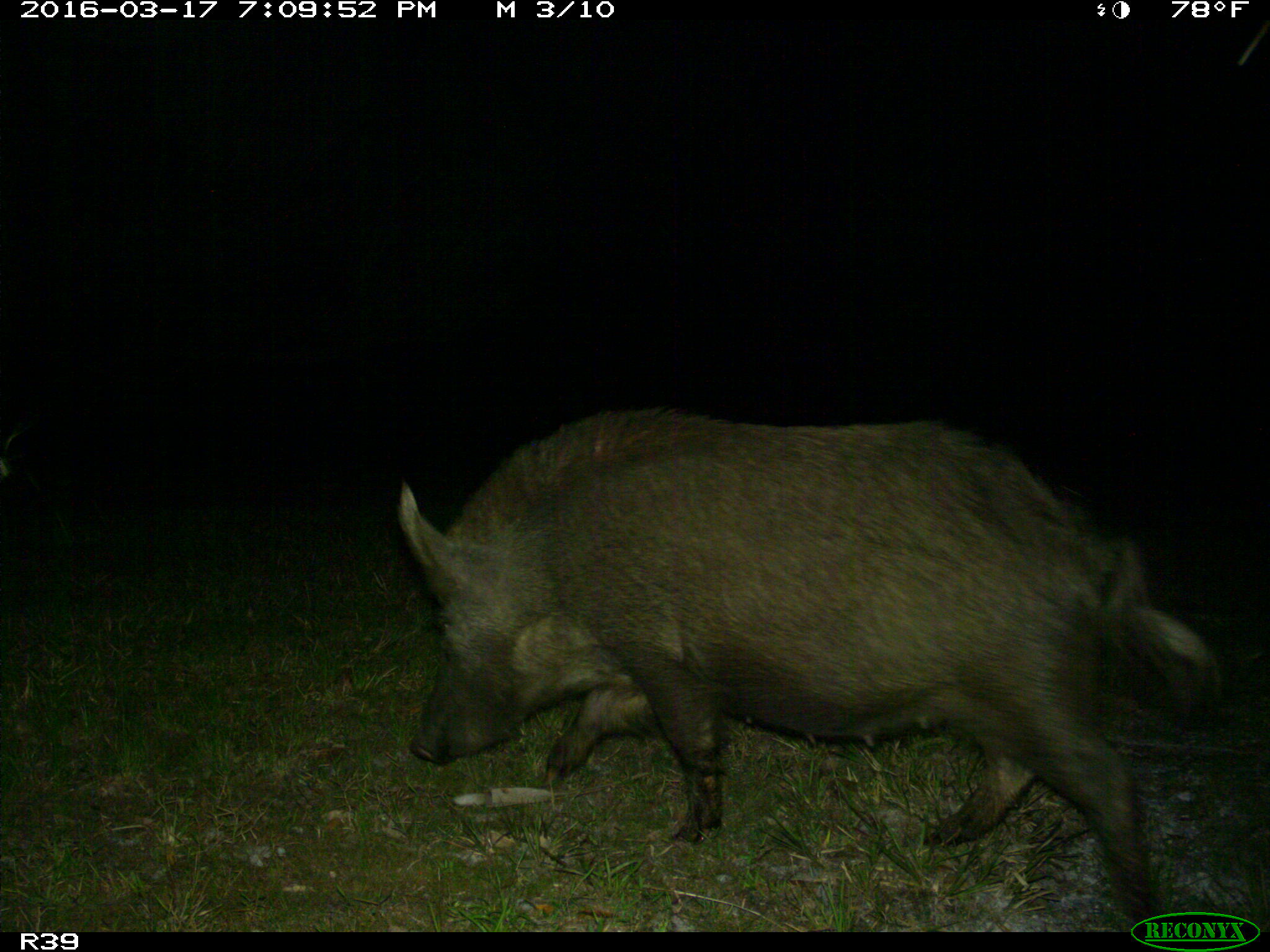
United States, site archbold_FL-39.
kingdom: Animalia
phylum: Chordata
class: Mammalia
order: Artiodactyla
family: Suidae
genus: Sus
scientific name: Sus scrofa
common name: wild boar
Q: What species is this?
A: Sus scrofa (wild boar).